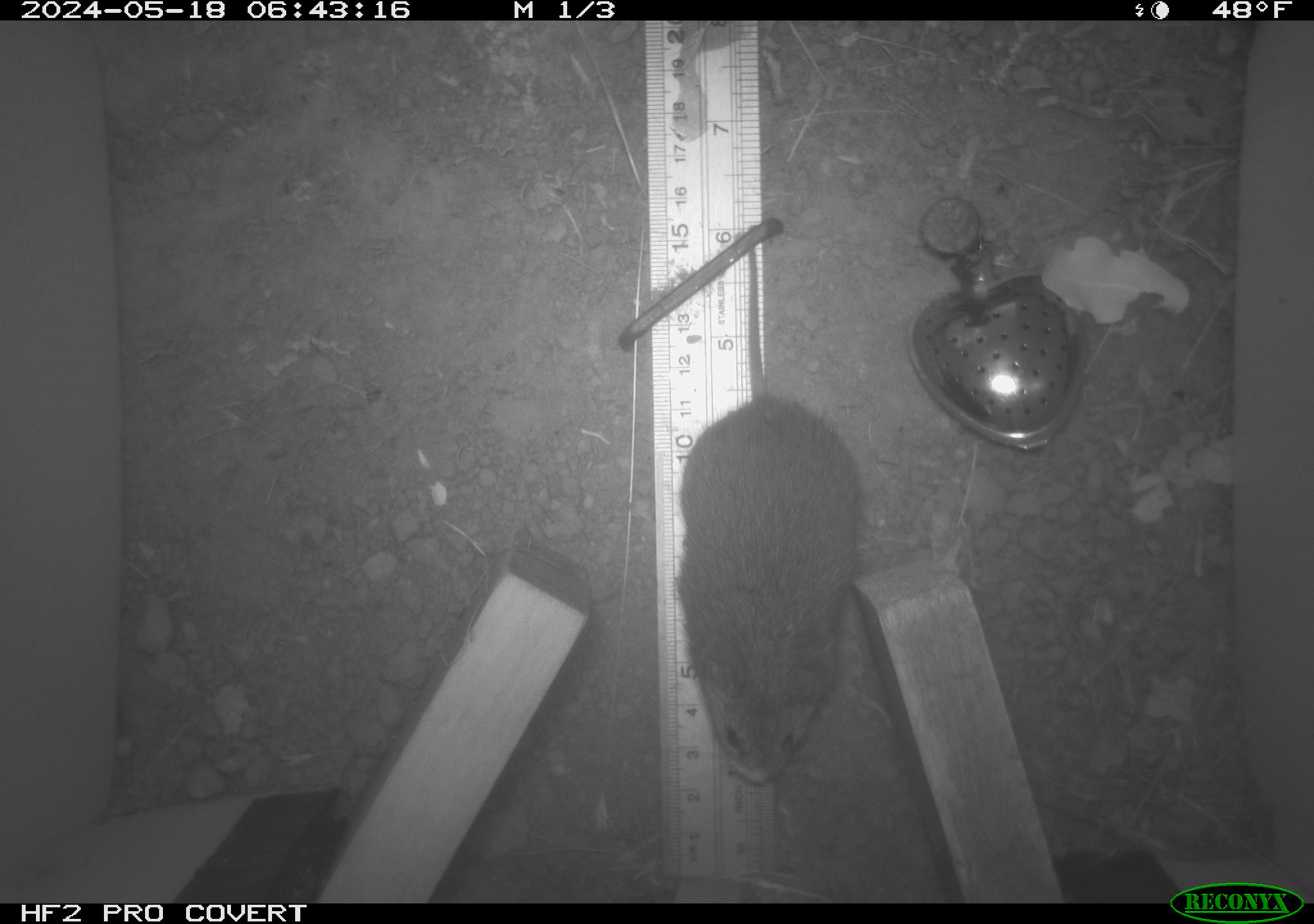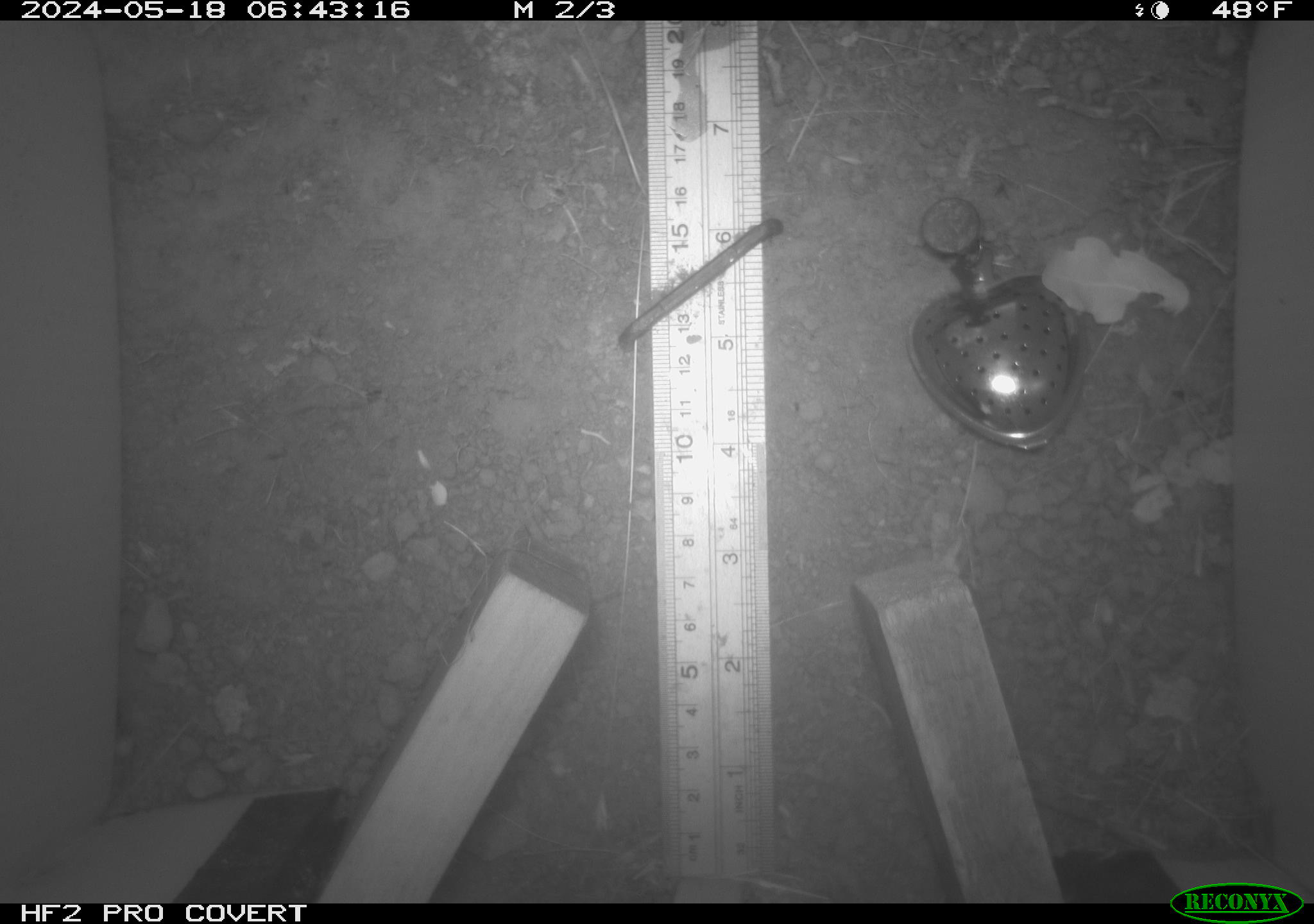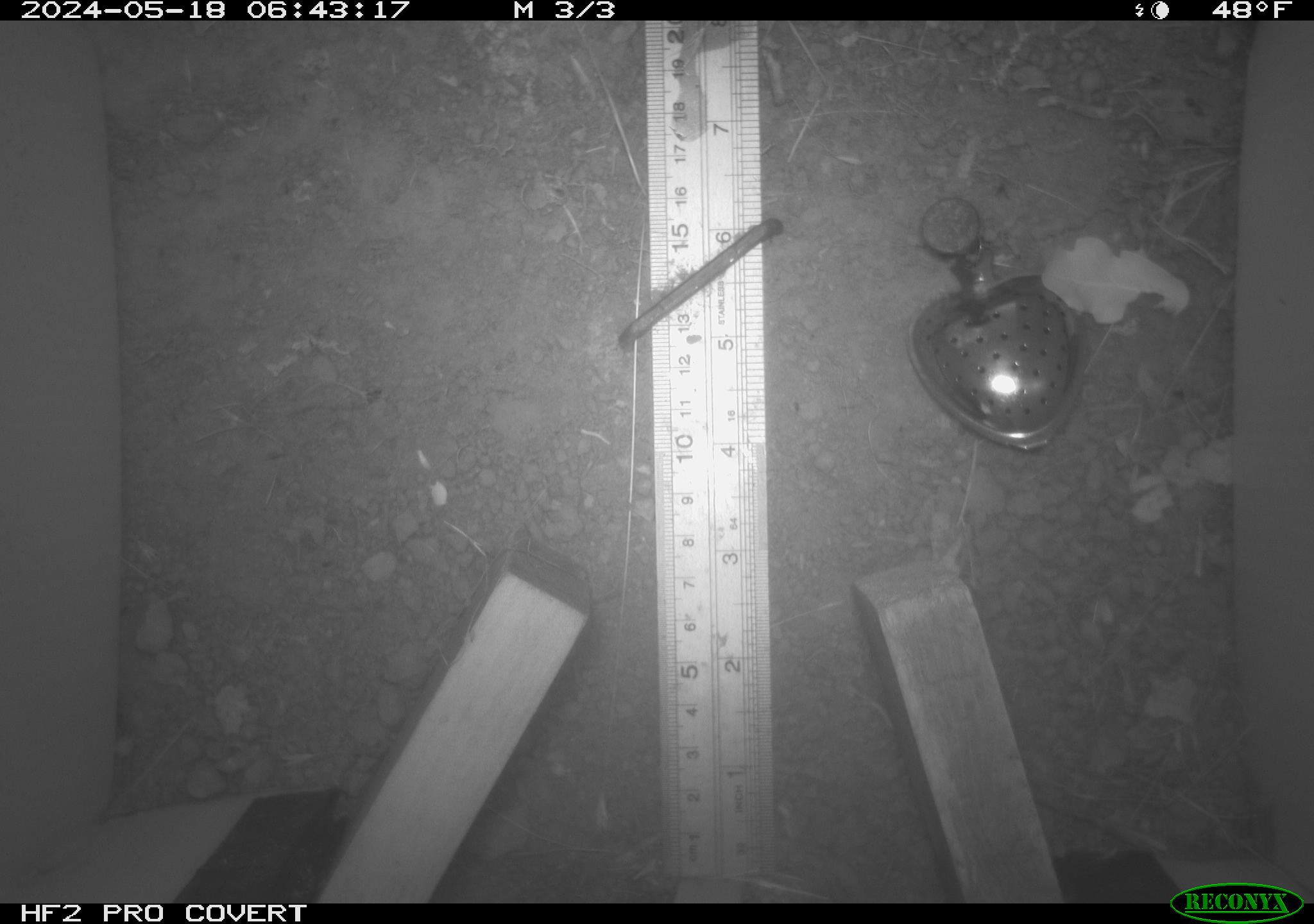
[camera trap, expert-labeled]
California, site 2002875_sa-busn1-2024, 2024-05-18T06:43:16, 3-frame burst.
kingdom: Animalia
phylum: Chordata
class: Mammalia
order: Rodentia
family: Cricetidae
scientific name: Arvicolinae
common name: voles, lemmings, and muskrats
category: arvicolinae subfamily